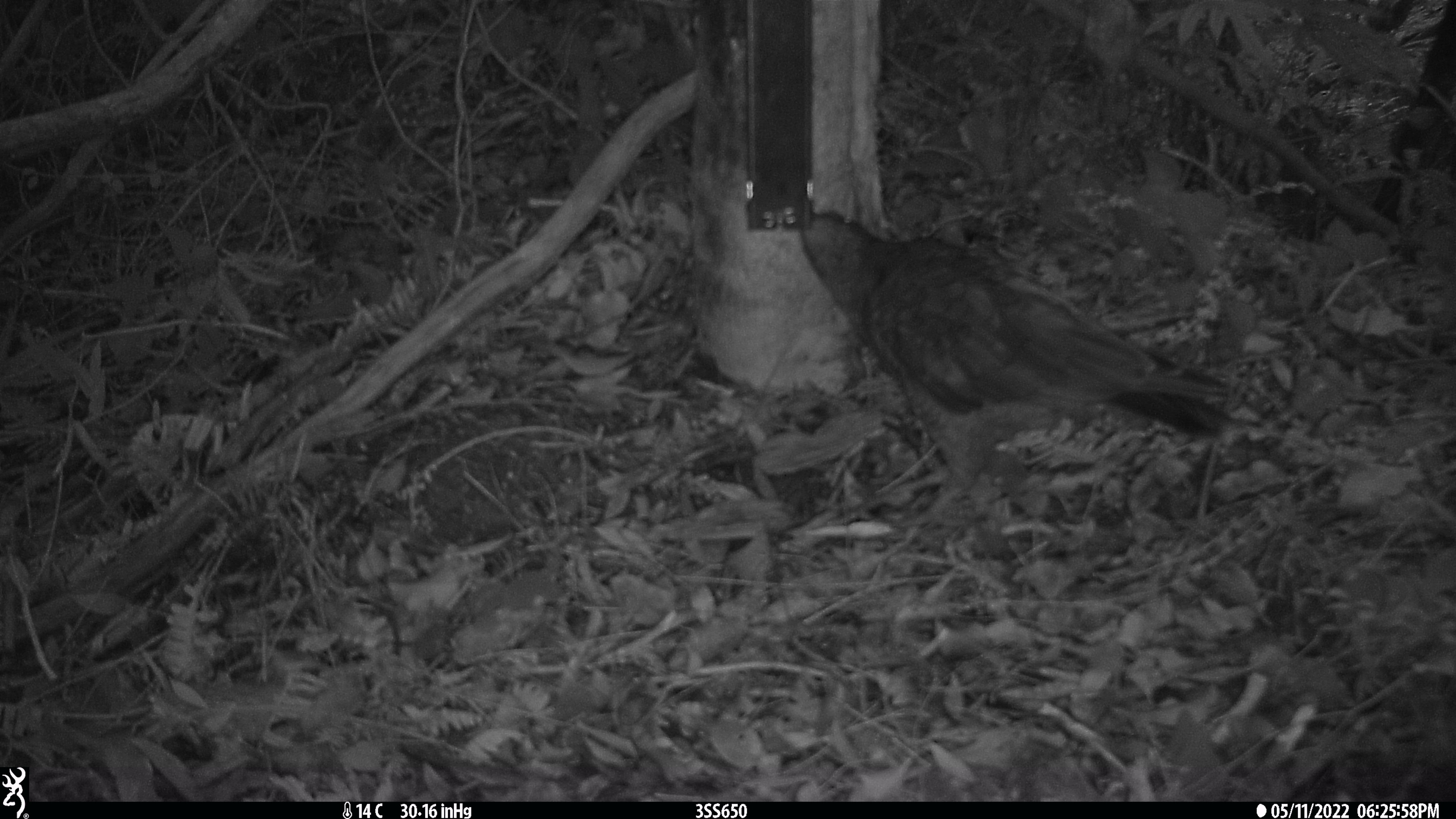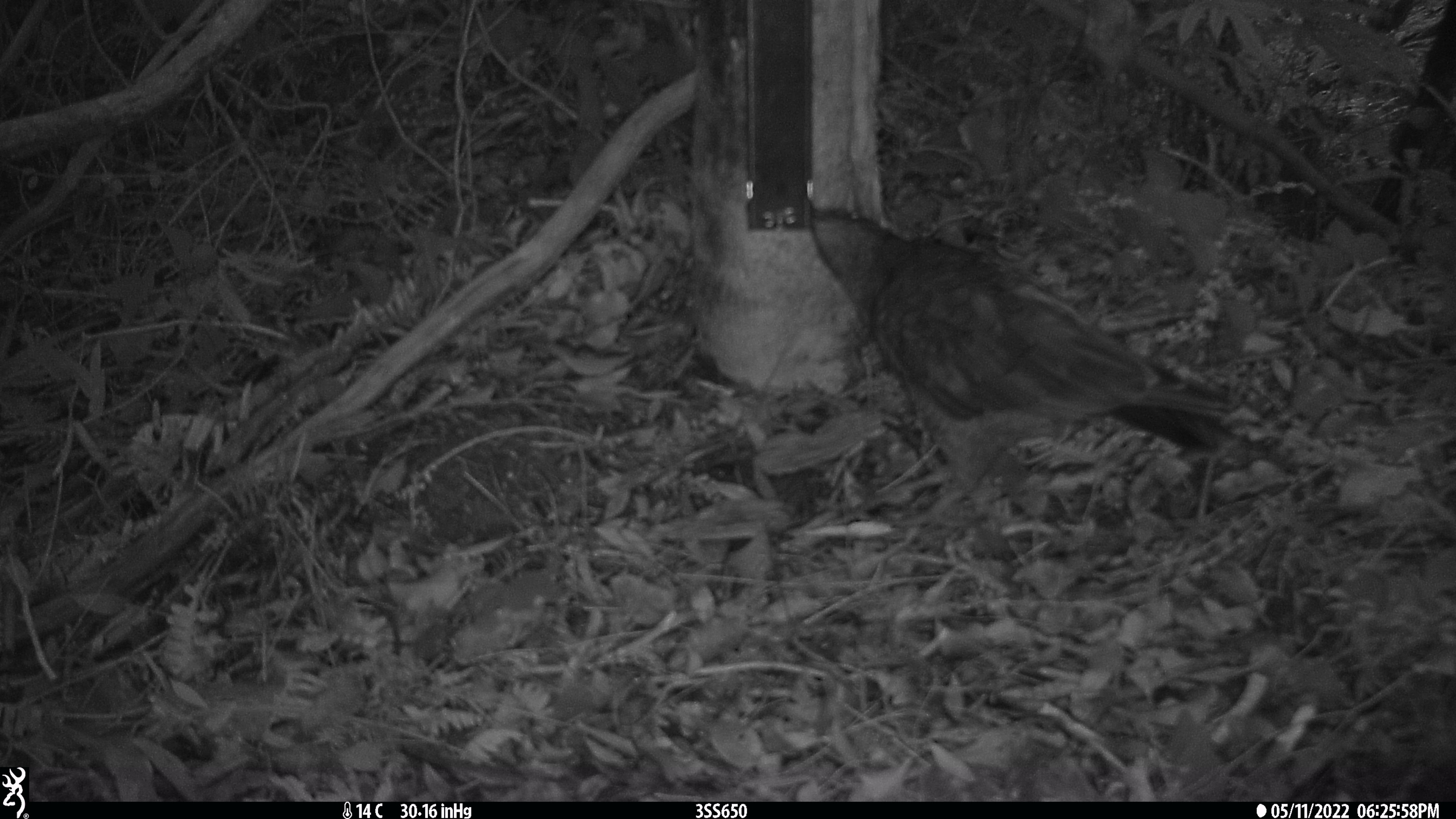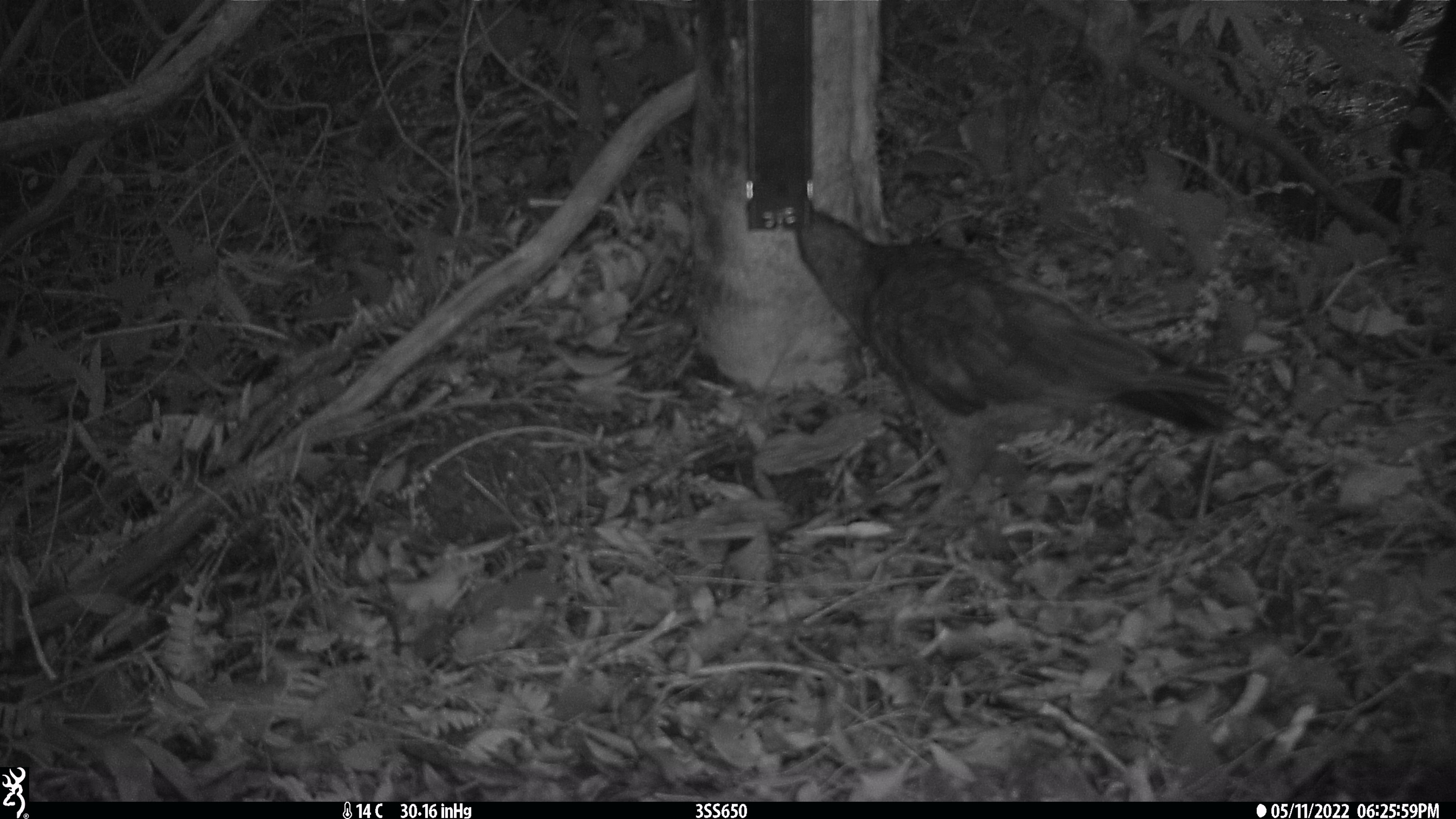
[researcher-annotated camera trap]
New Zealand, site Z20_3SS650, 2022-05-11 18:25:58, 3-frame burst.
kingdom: Animalia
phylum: Chordata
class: Aves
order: Psittaciformes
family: Strigopidae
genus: Nestor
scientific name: Nestor notabilis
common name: kea